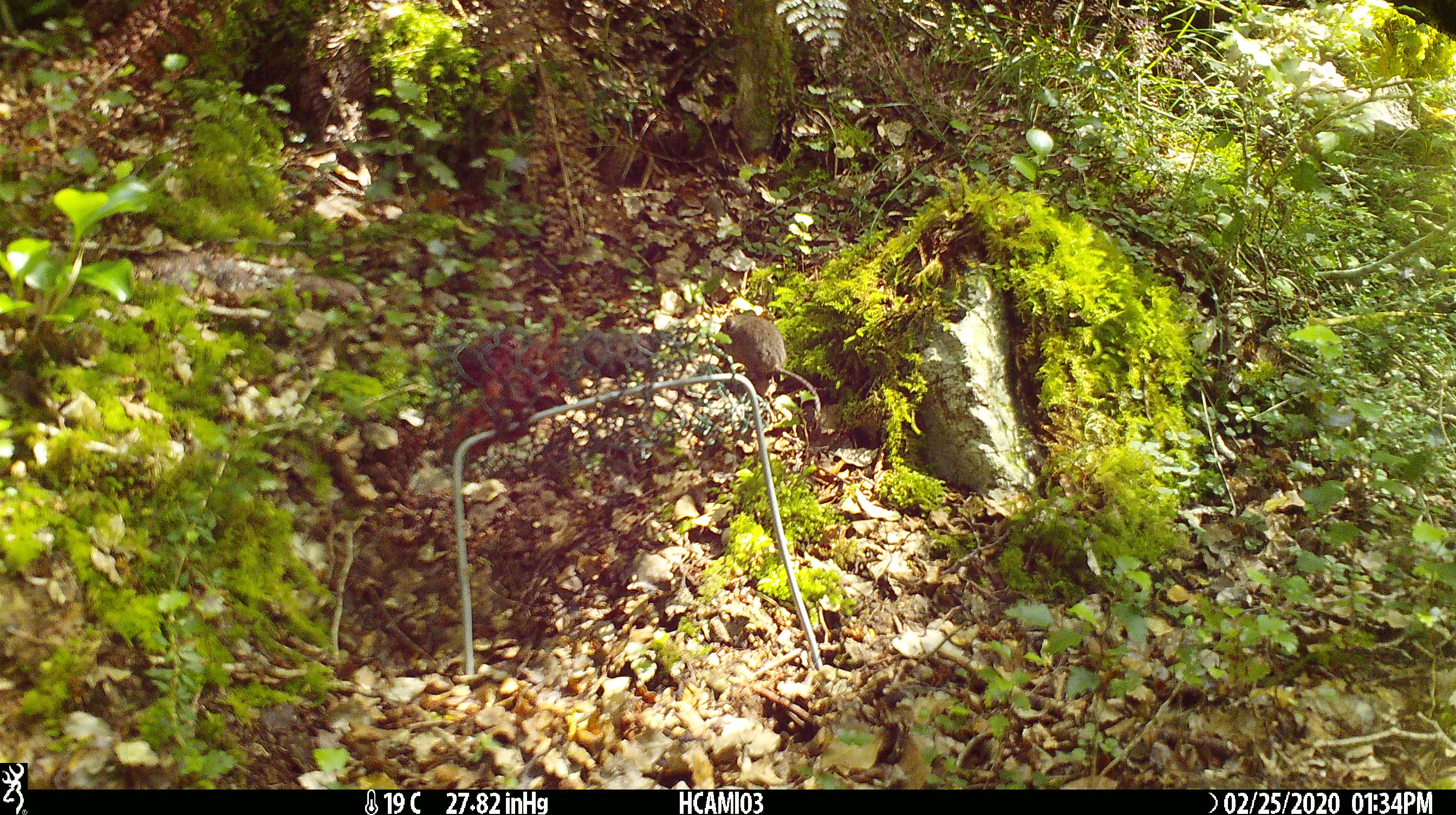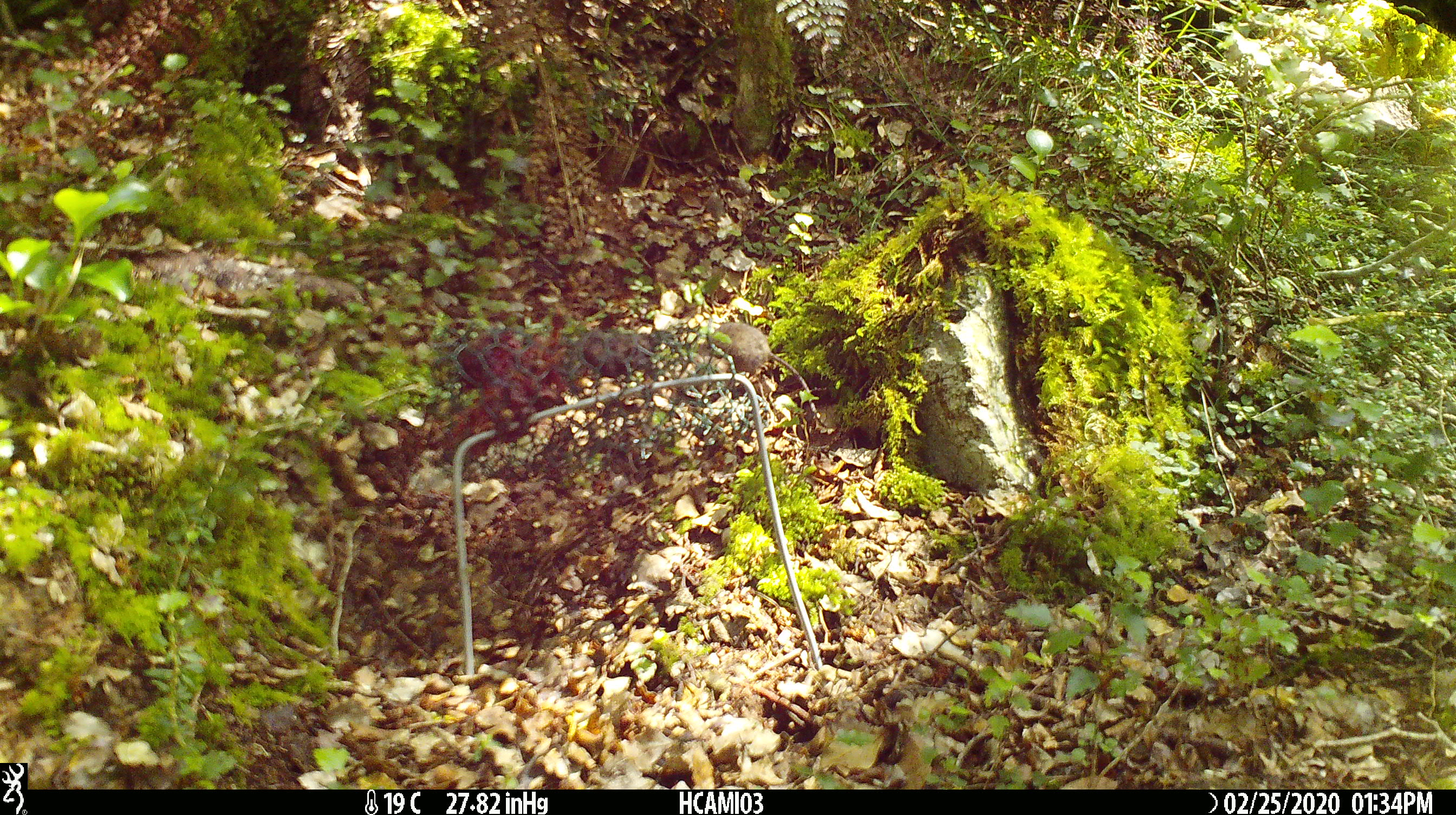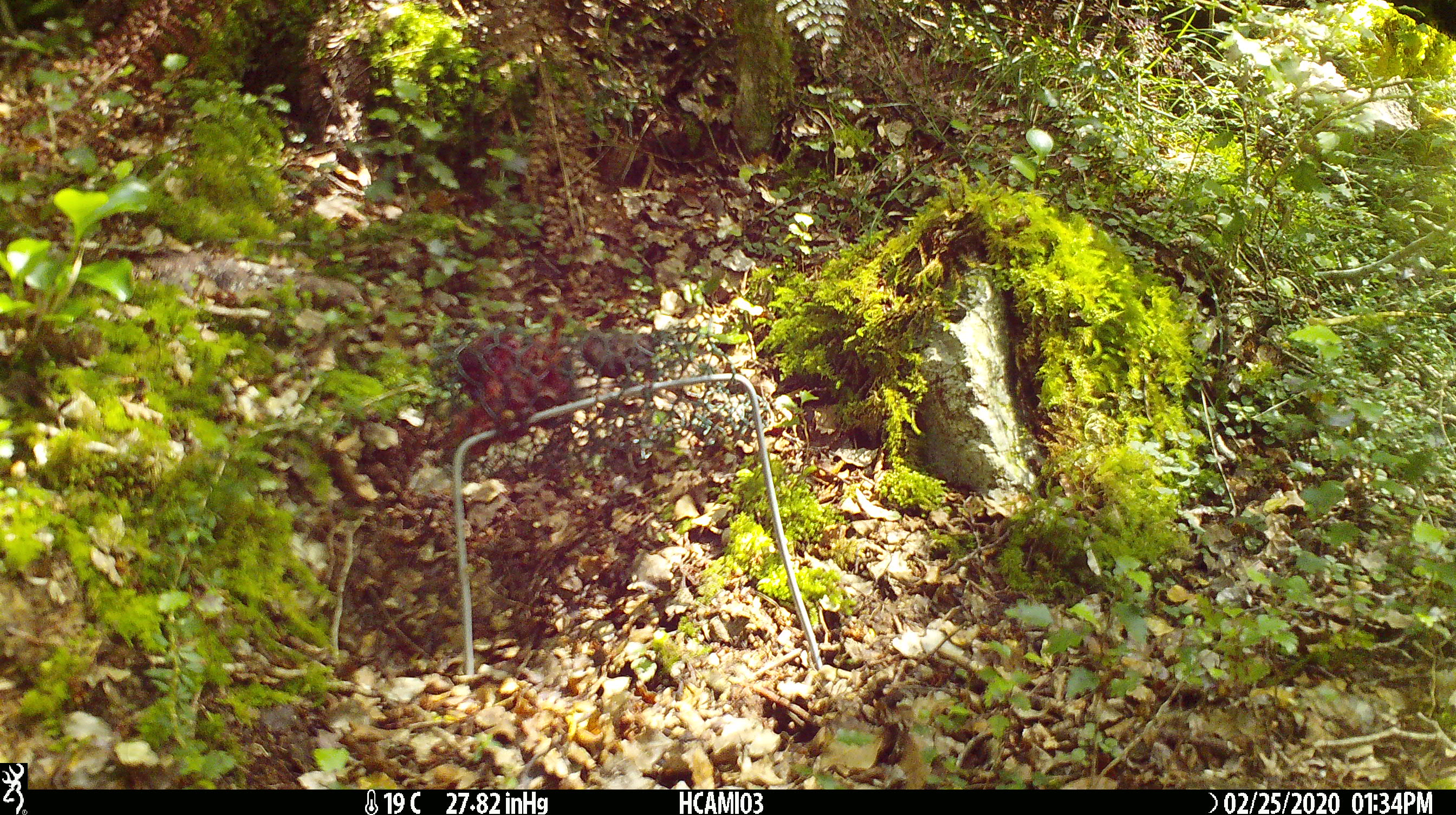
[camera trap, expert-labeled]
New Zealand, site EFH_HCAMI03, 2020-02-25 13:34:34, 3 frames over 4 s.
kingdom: Animalia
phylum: Chordata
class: Mammalia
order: Rodentia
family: Muridae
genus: Mus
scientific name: Mus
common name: mouse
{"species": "mouse (Mus)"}